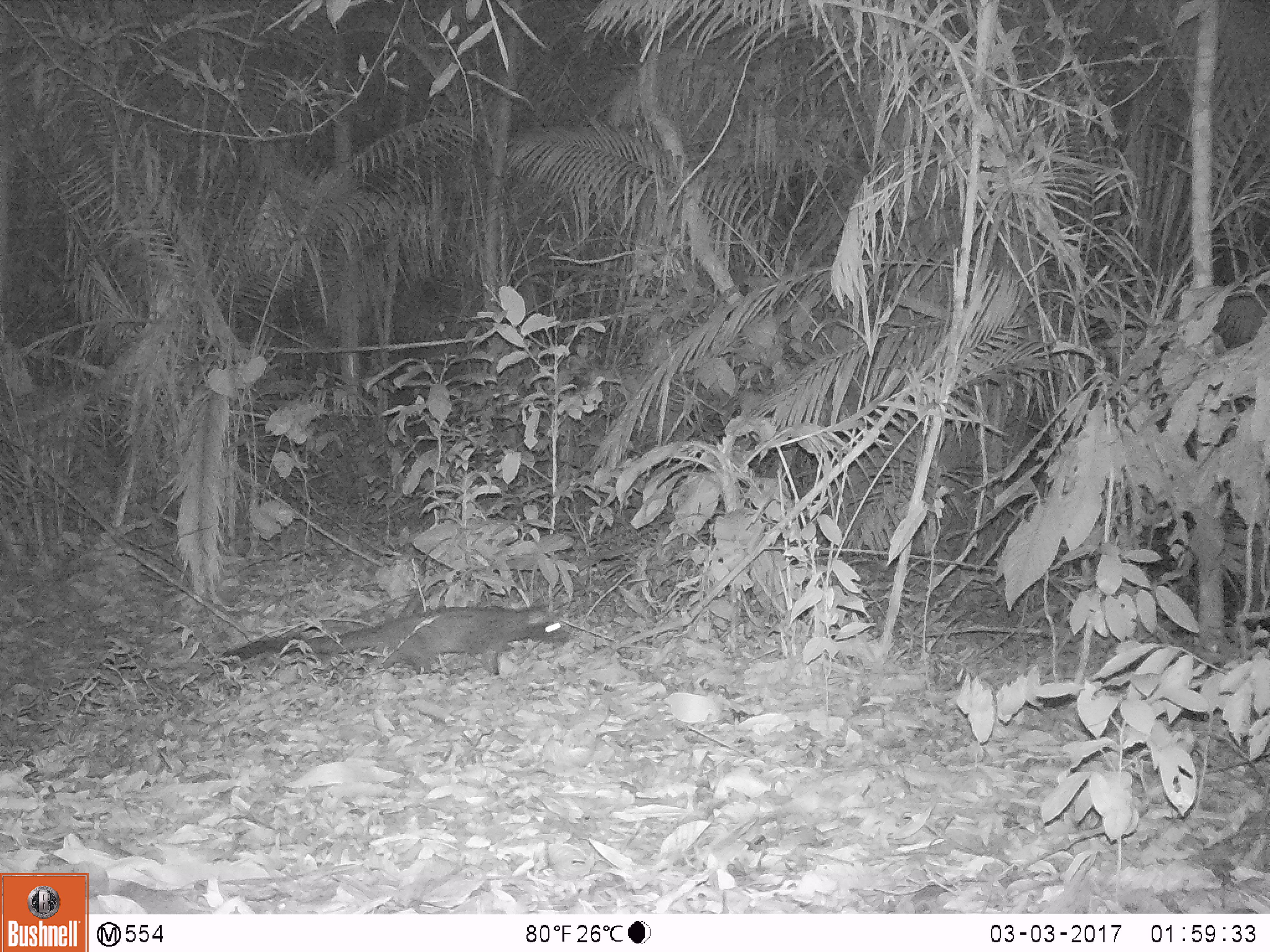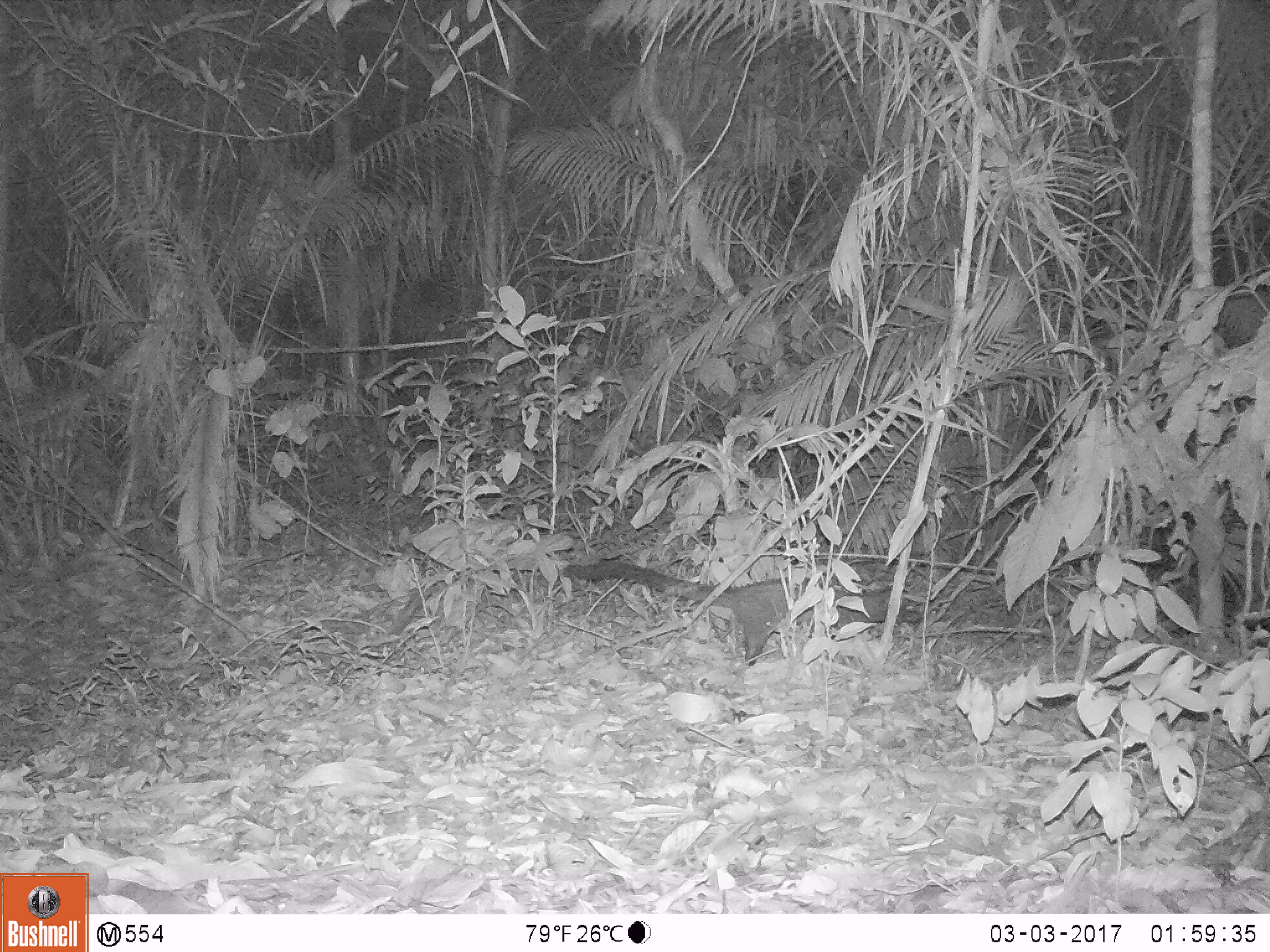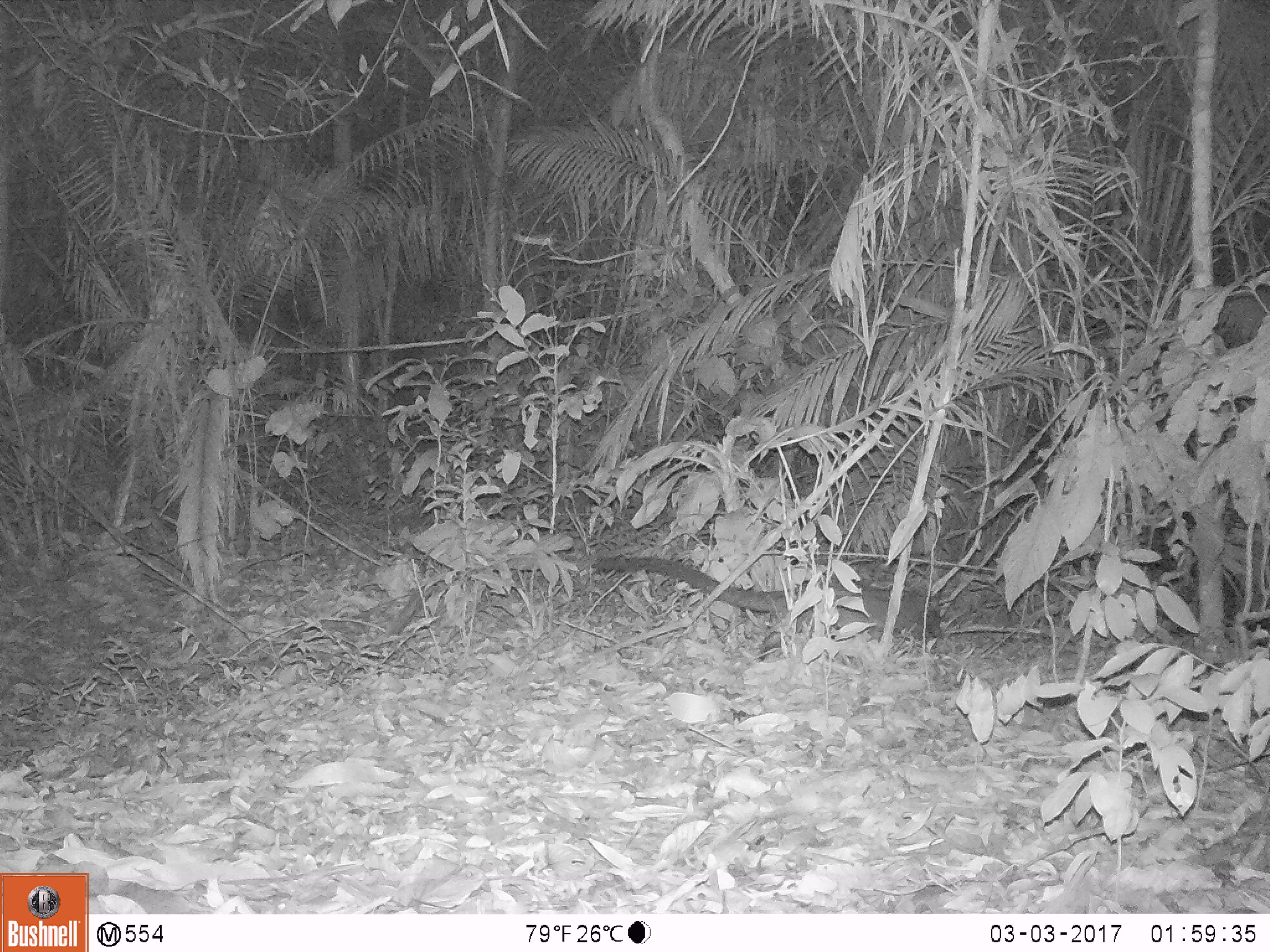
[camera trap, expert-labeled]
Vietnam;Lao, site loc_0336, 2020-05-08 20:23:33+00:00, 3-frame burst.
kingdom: Animalia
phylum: Chordata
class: Mammalia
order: Carnivora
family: Viverridae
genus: Paradoxurus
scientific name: Paradoxurus hermaphroditus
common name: common palm civet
Common palm civet (Paradoxurus hermaphroditus). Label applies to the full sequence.